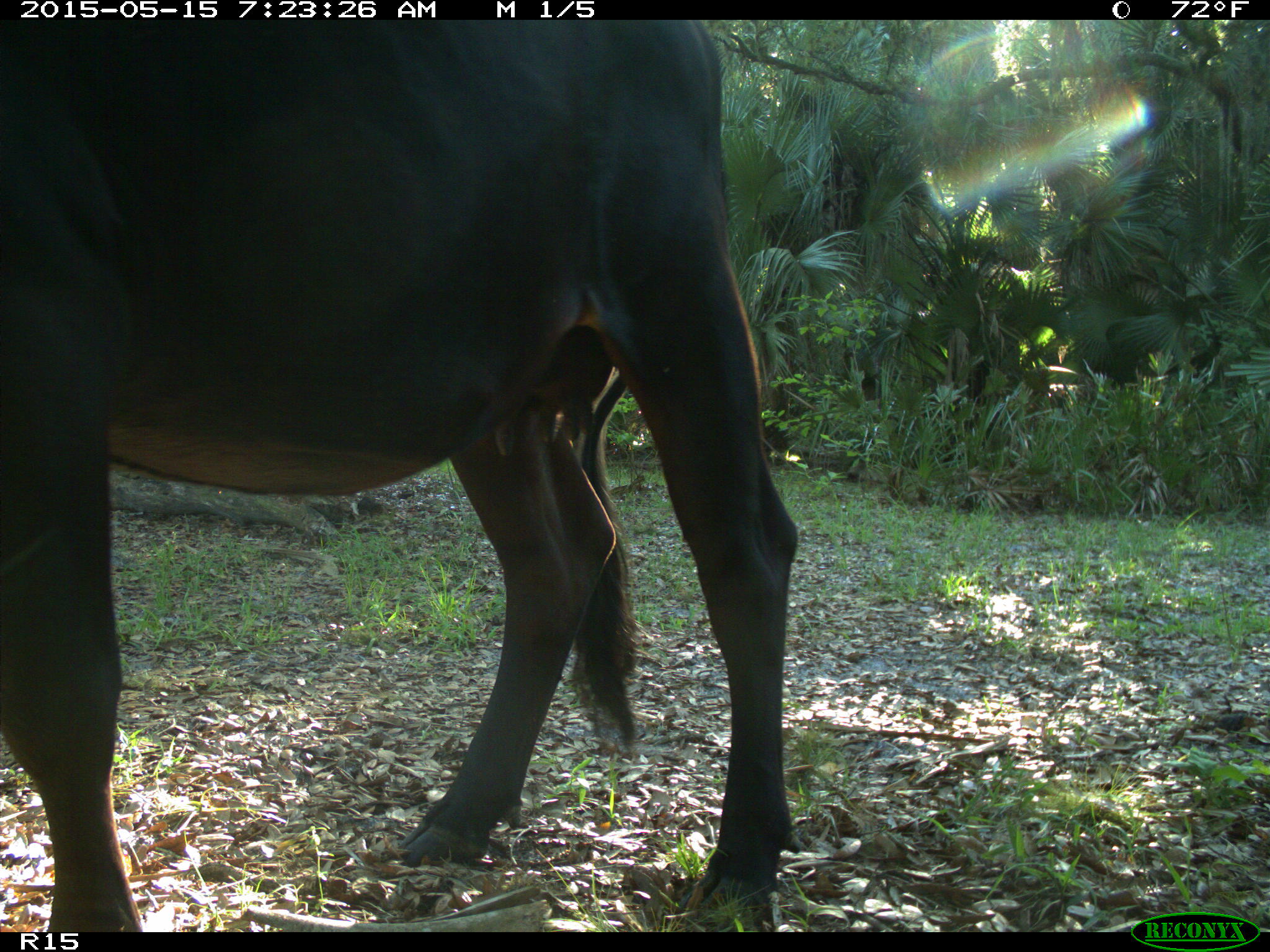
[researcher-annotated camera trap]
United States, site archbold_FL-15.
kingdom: Animalia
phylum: Chordata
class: Mammalia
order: Artiodactyla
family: Bovidae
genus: Bos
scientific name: Bos taurus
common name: domestic cow